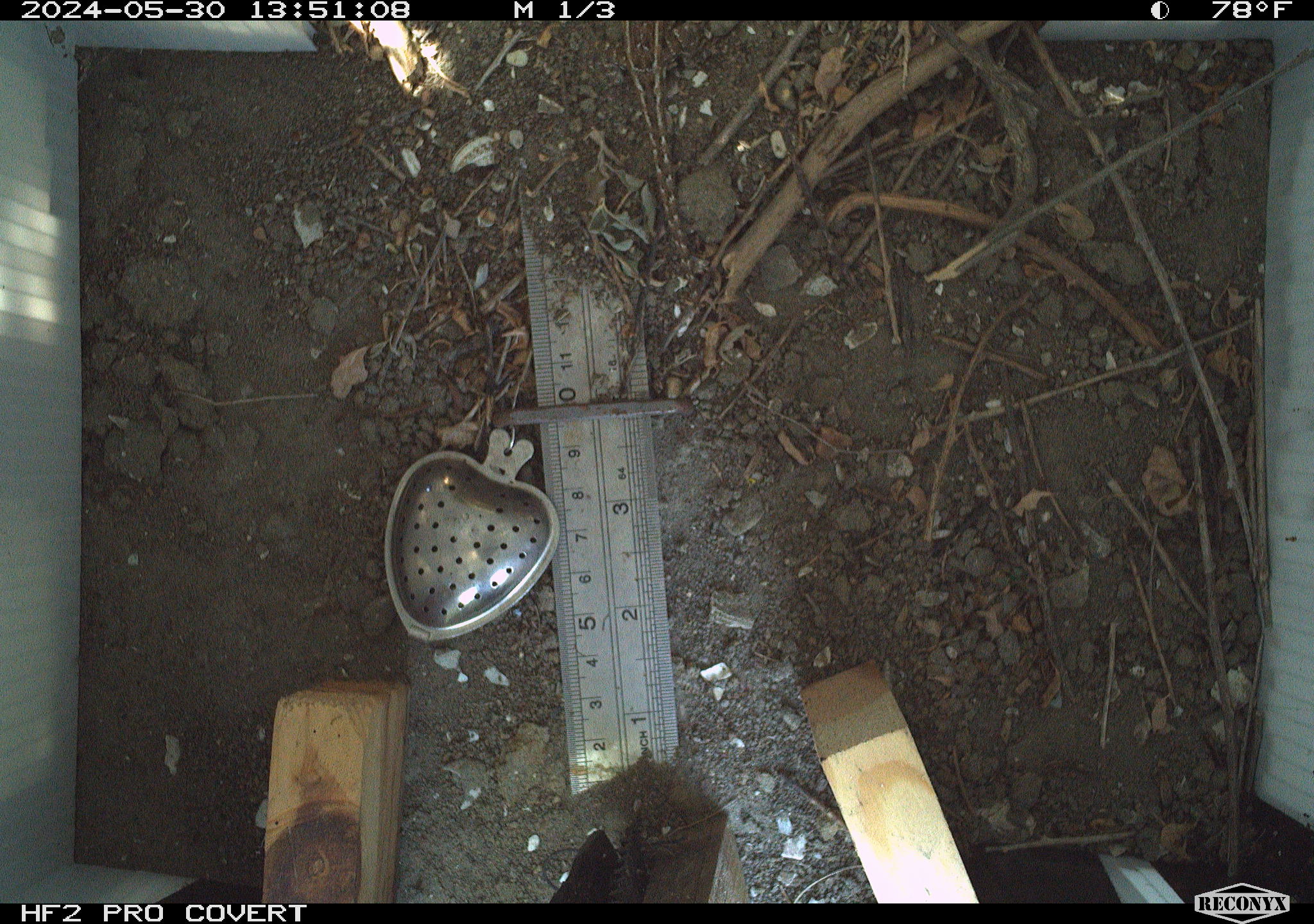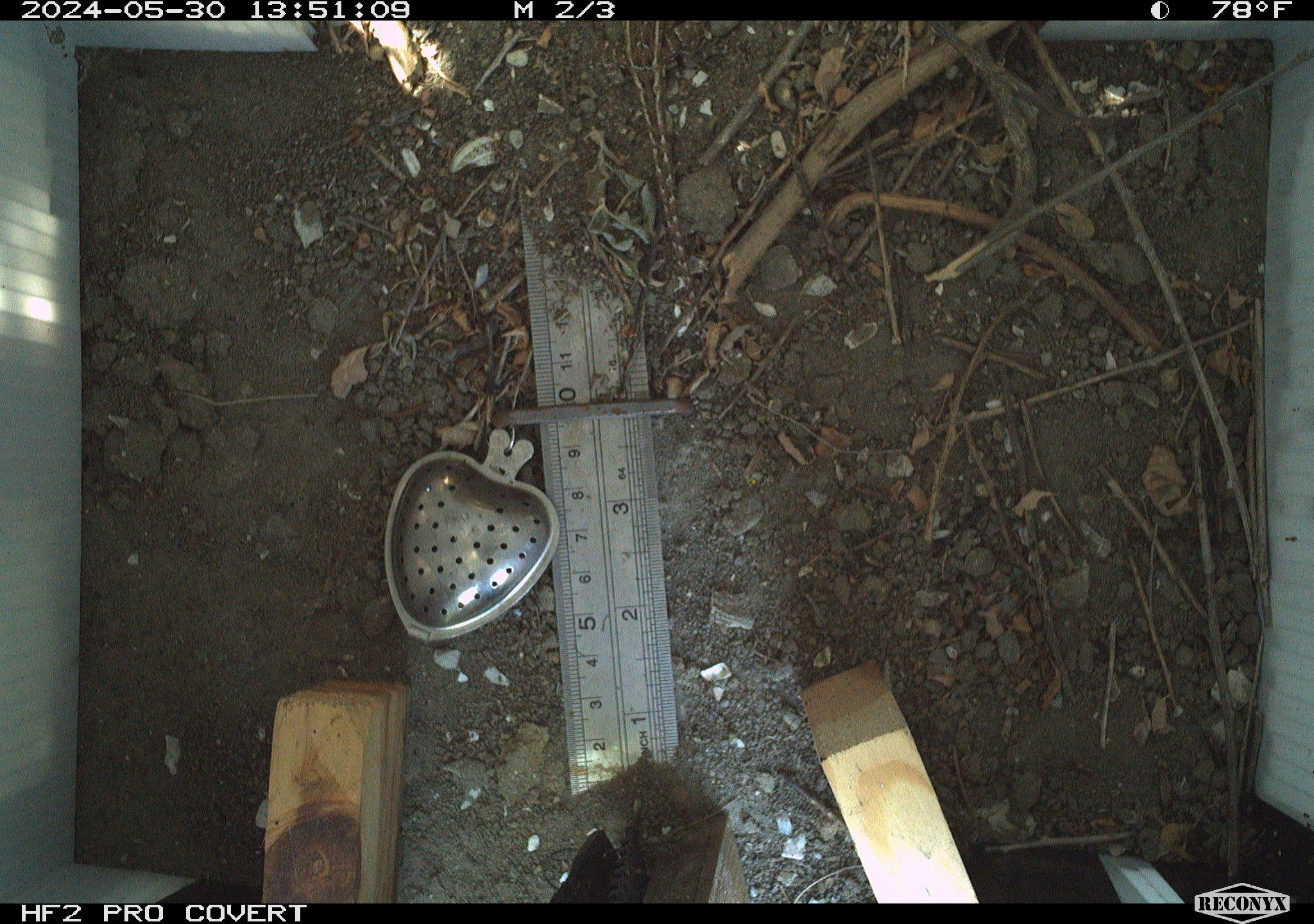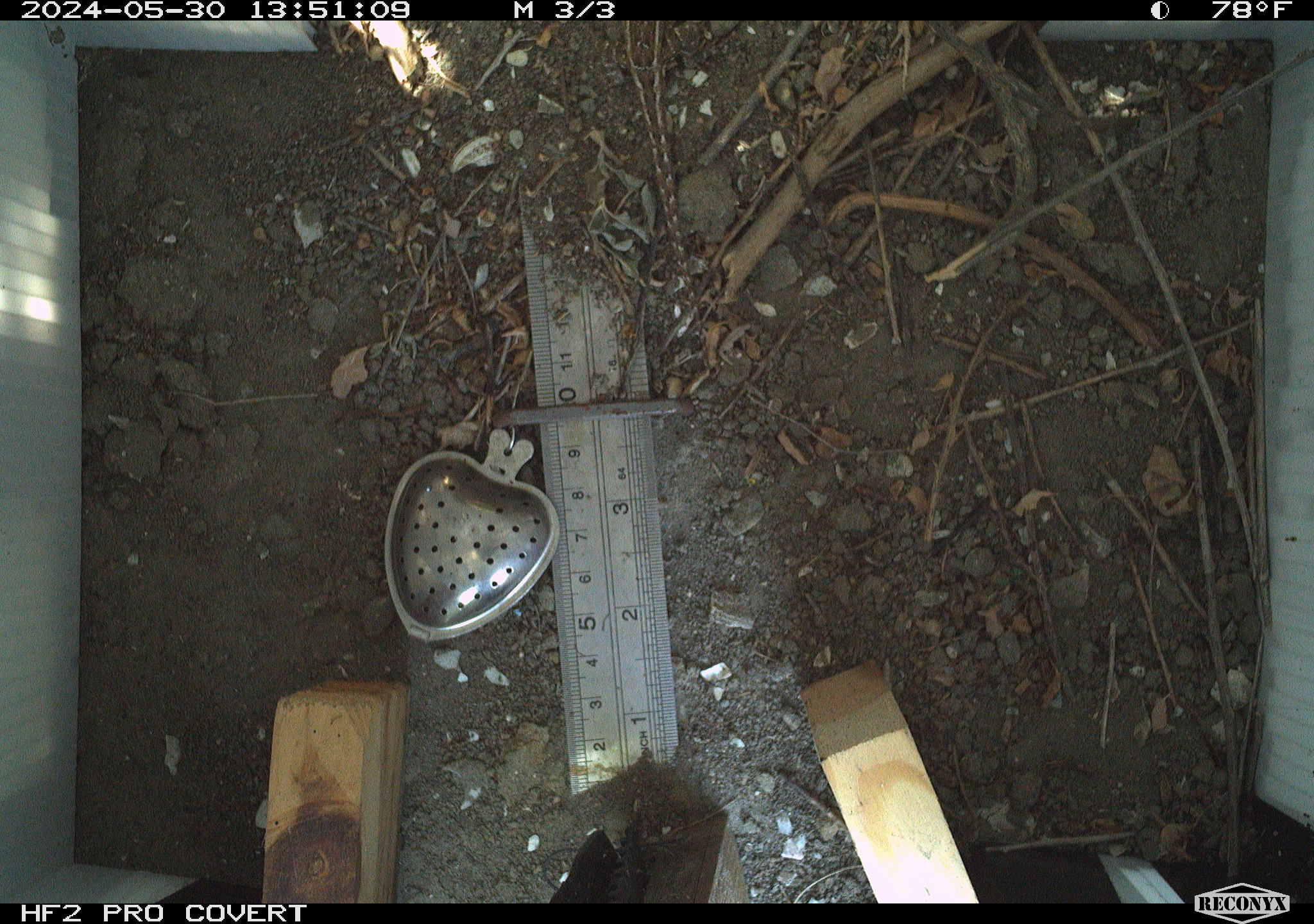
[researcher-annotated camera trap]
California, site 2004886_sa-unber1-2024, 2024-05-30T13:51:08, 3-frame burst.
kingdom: Animalia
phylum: Chordata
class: Reptilia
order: Squamata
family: Phrynosomatidae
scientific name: Phrynosomatidae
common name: phrynosomatid lizards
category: phrynosomatidae family